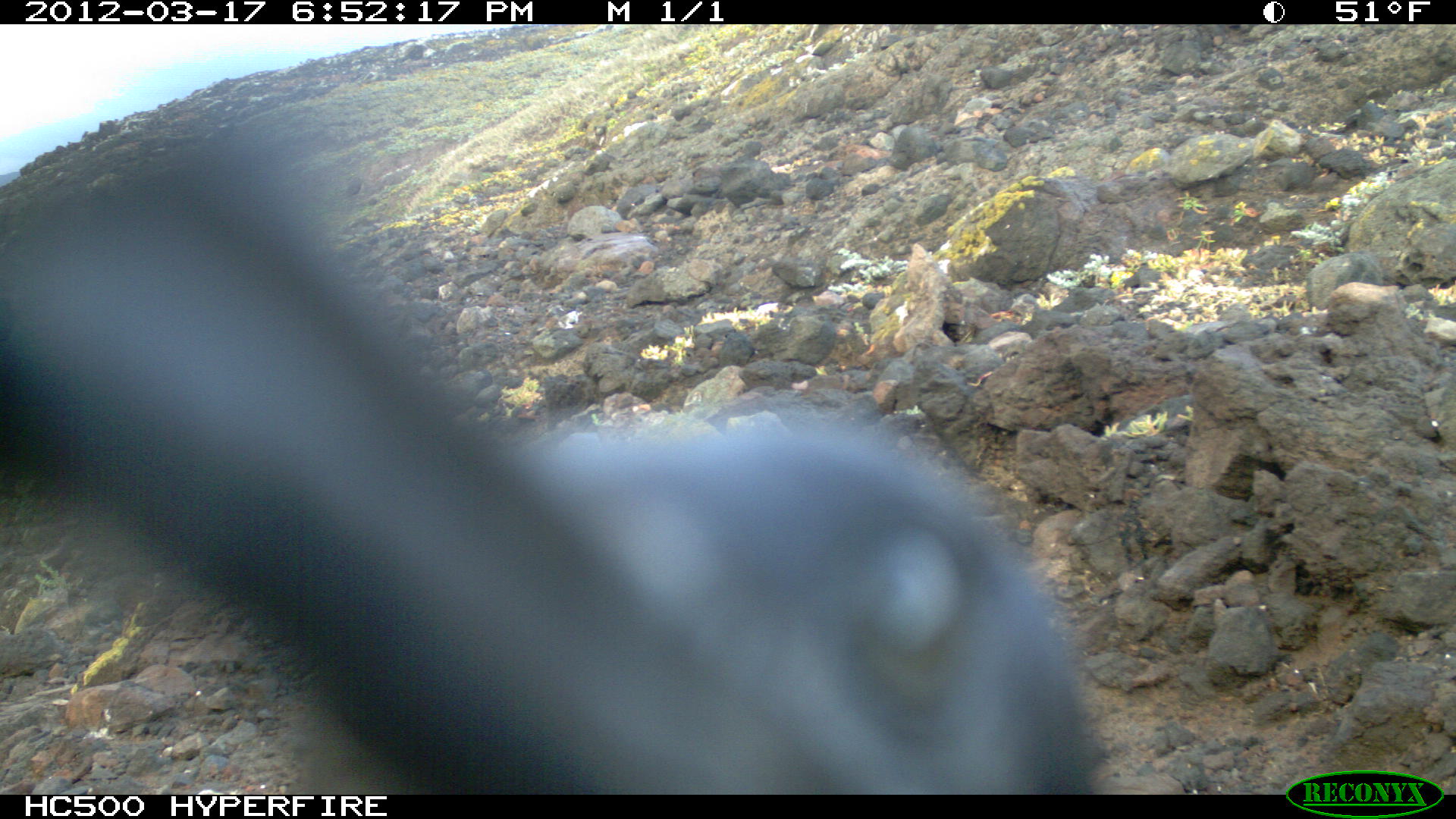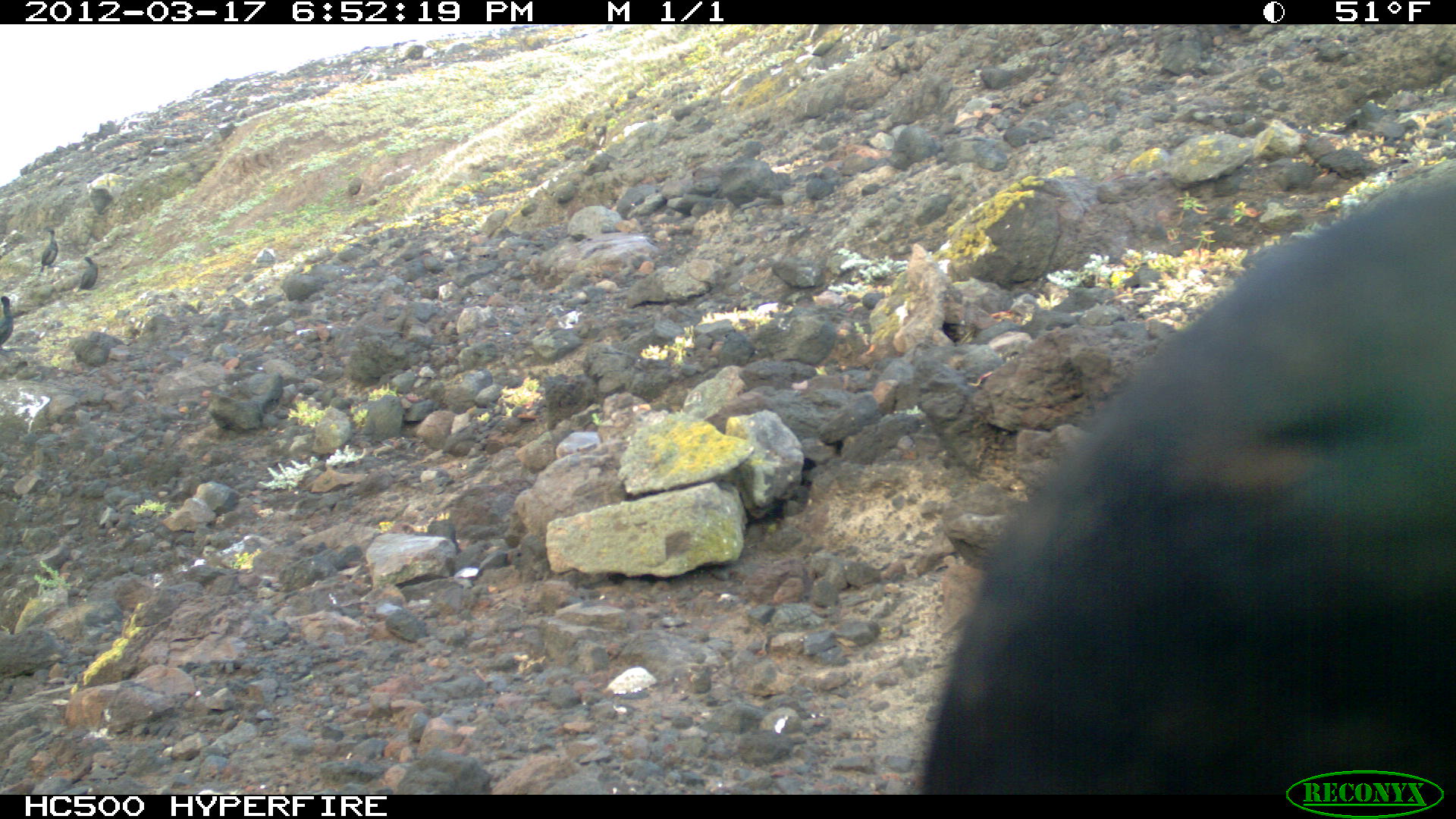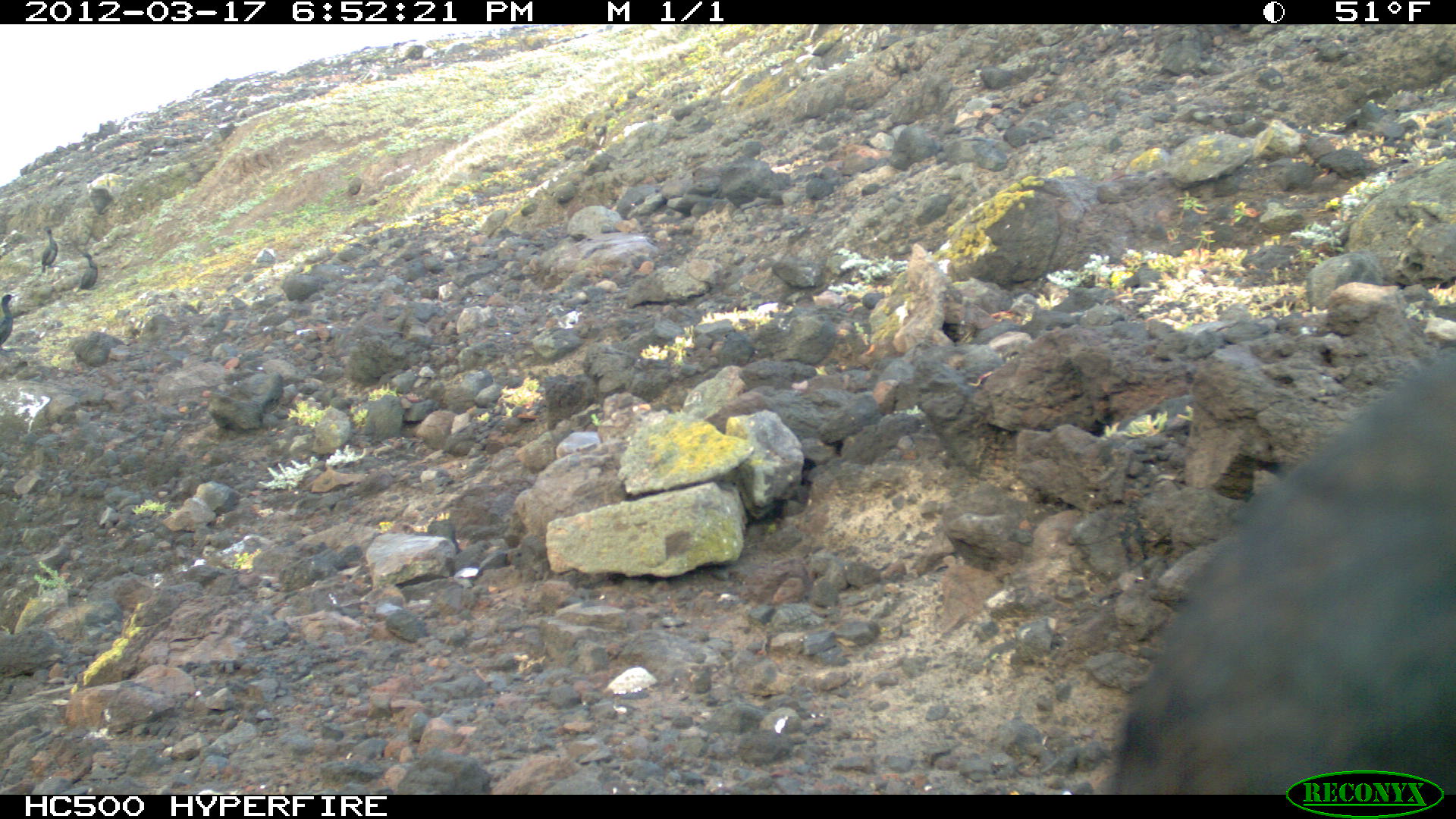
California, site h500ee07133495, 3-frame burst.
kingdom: Animalia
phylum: Chordata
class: Aves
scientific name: Aves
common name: bird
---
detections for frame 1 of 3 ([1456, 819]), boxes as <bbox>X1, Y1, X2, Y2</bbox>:
bird: <bbox>0, 124, 1096, 794</bbox>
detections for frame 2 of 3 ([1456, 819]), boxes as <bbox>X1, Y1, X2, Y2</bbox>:
bird: <bbox>916, 169, 1455, 794</bbox>; <bbox>38, 228, 60, 272</bbox>; <bbox>74, 255, 99, 292</bbox>; <bbox>0, 293, 14, 344</bbox>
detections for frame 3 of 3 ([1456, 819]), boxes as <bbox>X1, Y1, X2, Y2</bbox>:
bird: <bbox>1110, 354, 1455, 795</bbox>; <bbox>0, 293, 17, 351</bbox>; <bbox>77, 253, 98, 291</bbox>; <bbox>41, 228, 56, 272</bbox>